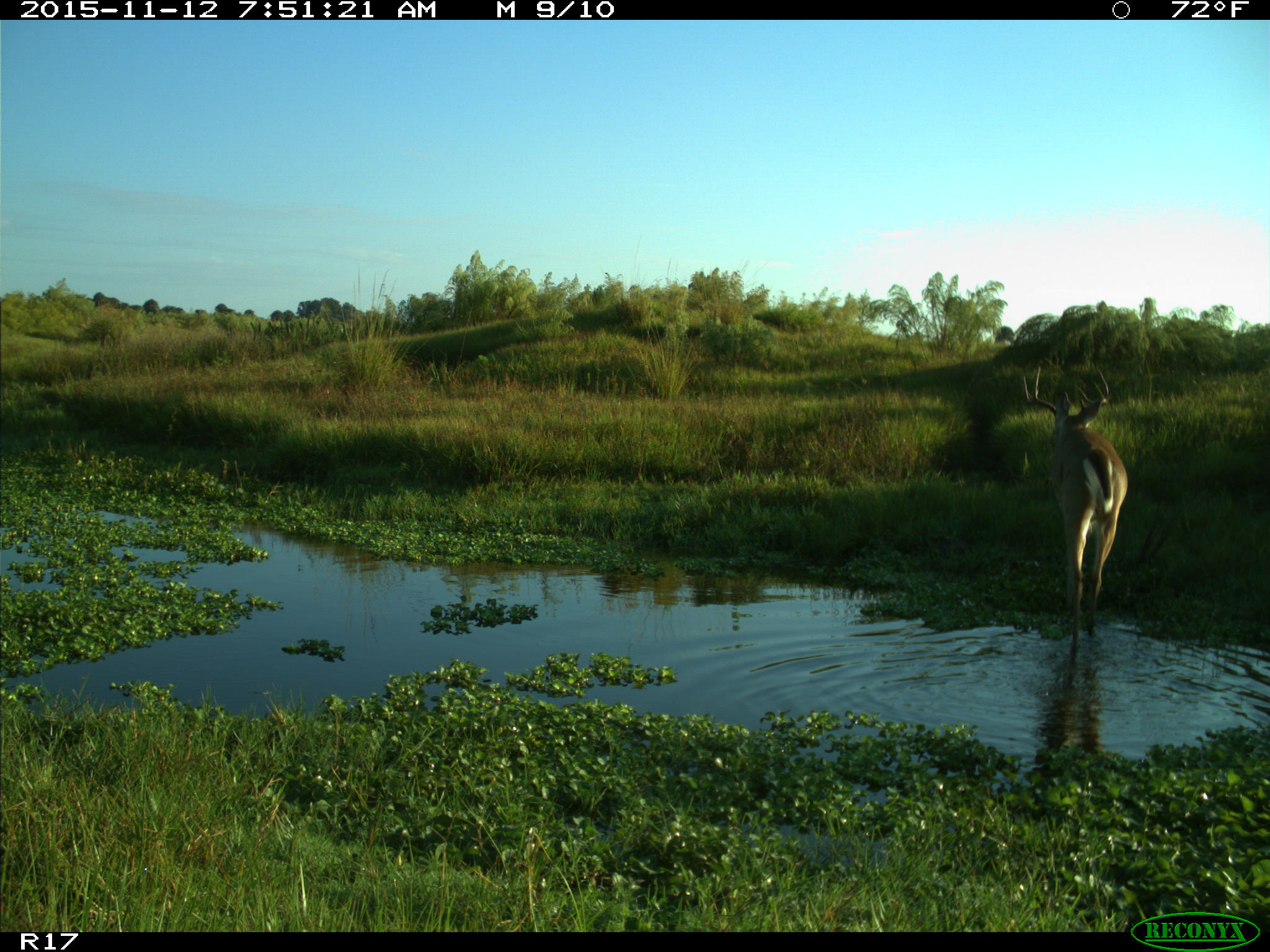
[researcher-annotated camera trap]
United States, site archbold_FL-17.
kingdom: Animalia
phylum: Chordata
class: Mammalia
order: Artiodactyla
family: Cervidae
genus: Odocoileus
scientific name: Odocoileus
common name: deer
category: unidentified deer